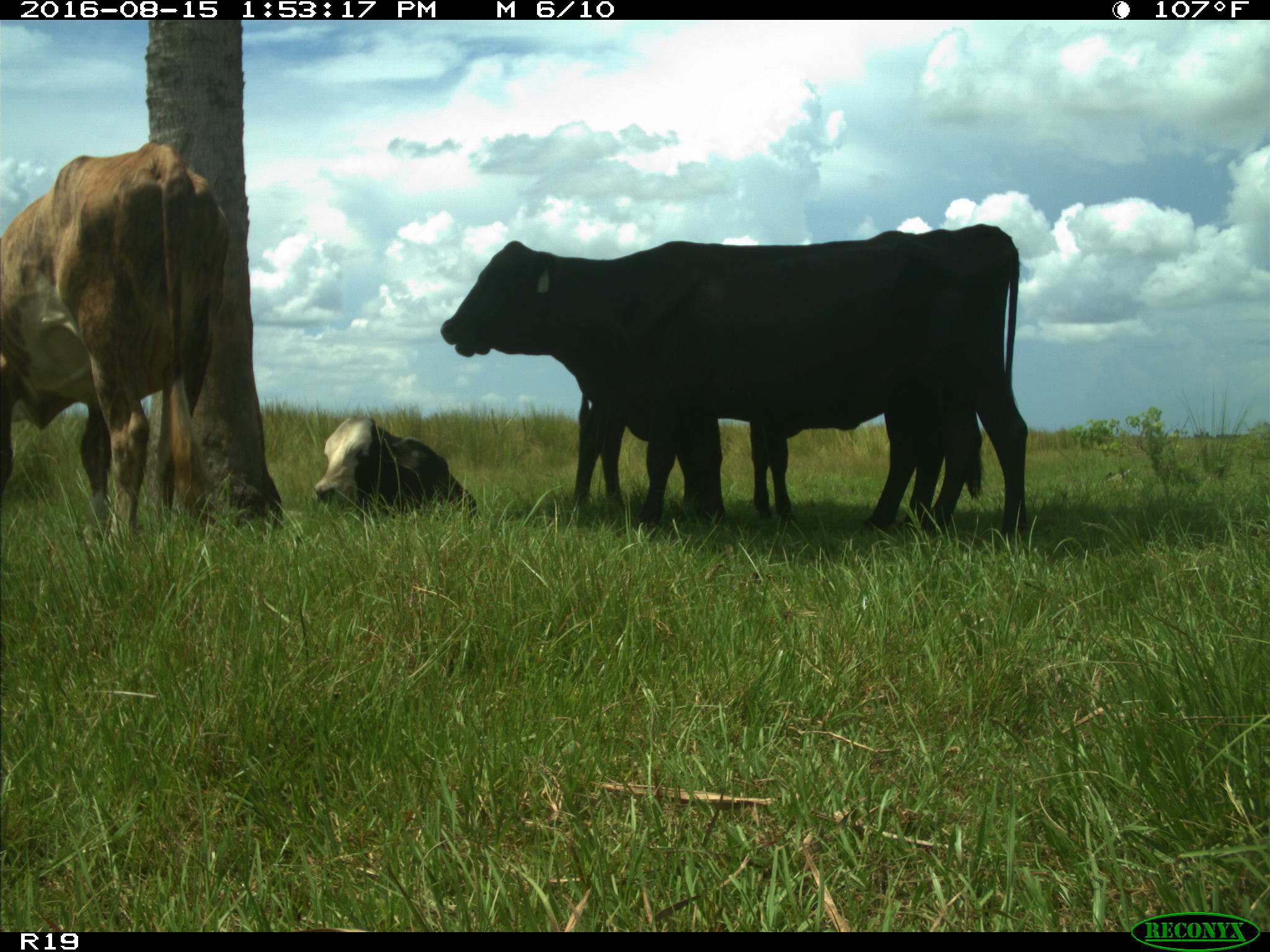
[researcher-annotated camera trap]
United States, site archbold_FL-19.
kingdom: Animalia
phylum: Chordata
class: Mammalia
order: Artiodactyla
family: Bovidae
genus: Bos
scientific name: Bos taurus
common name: domestic cow